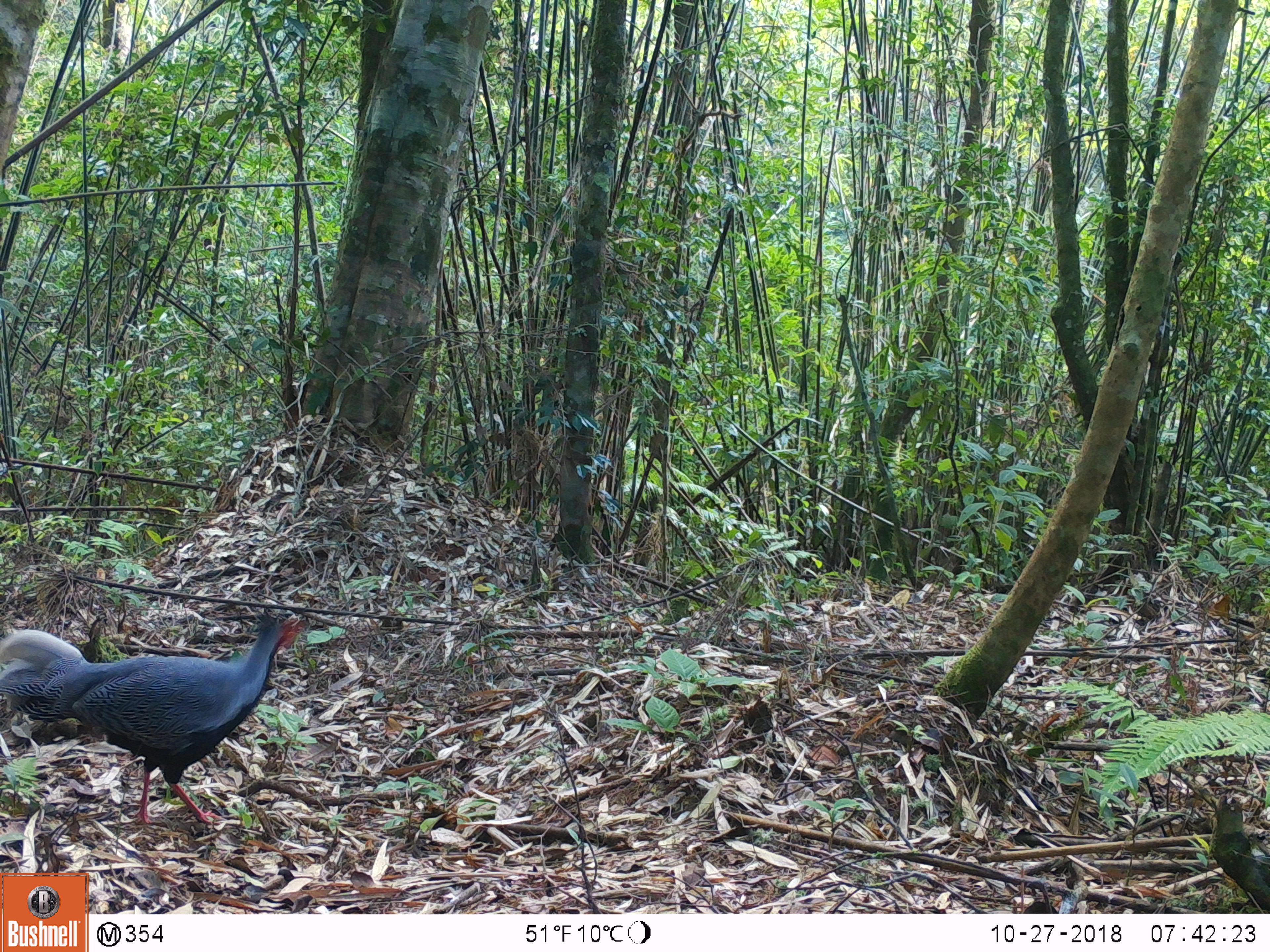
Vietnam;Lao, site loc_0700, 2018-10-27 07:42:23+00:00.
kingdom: Animalia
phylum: Chordata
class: Aves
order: Galliformes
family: Phasianidae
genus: Lophura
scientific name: Lophura nycthemera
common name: silver pheasant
Silver pheasant (Lophura nycthemera). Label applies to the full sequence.